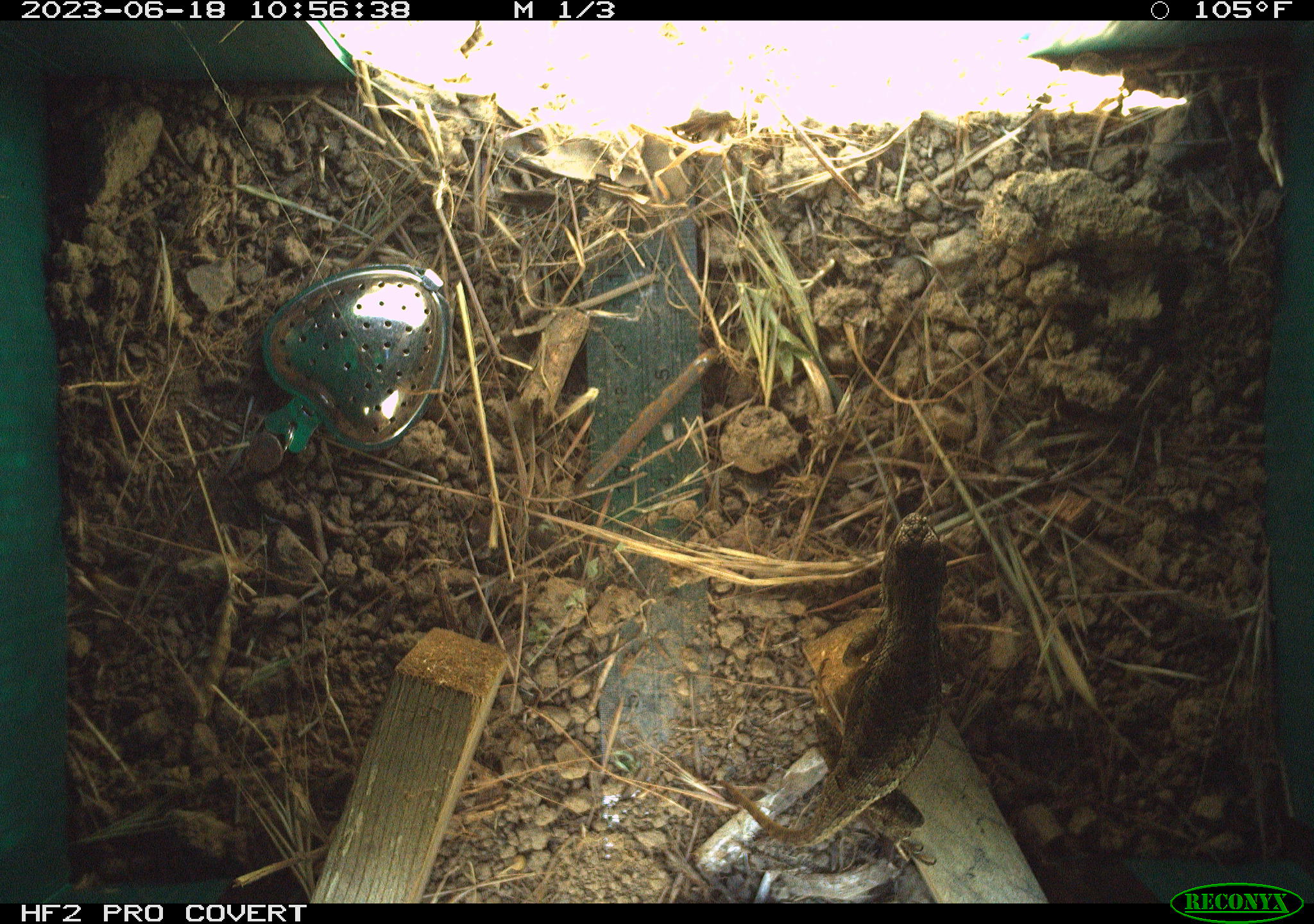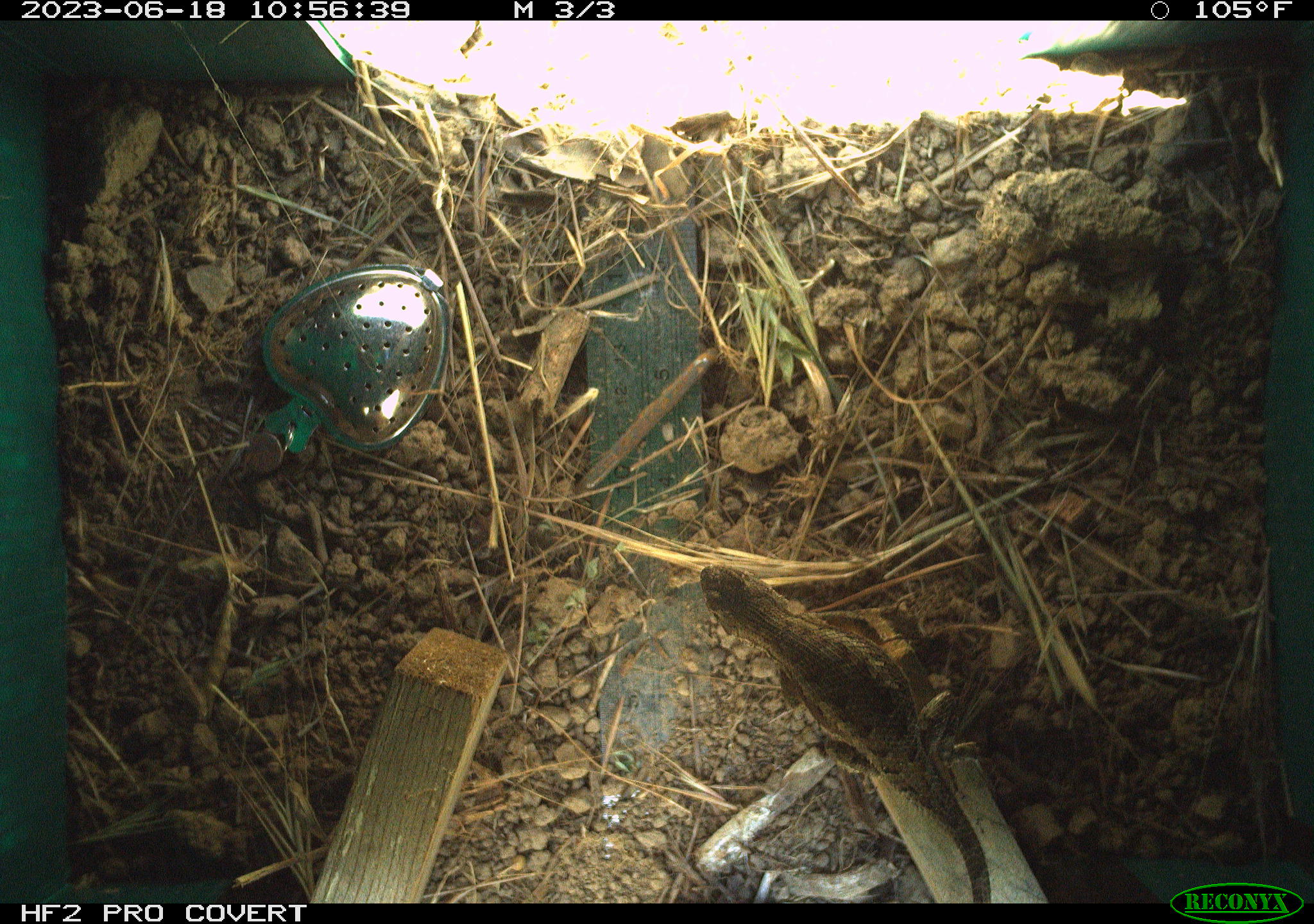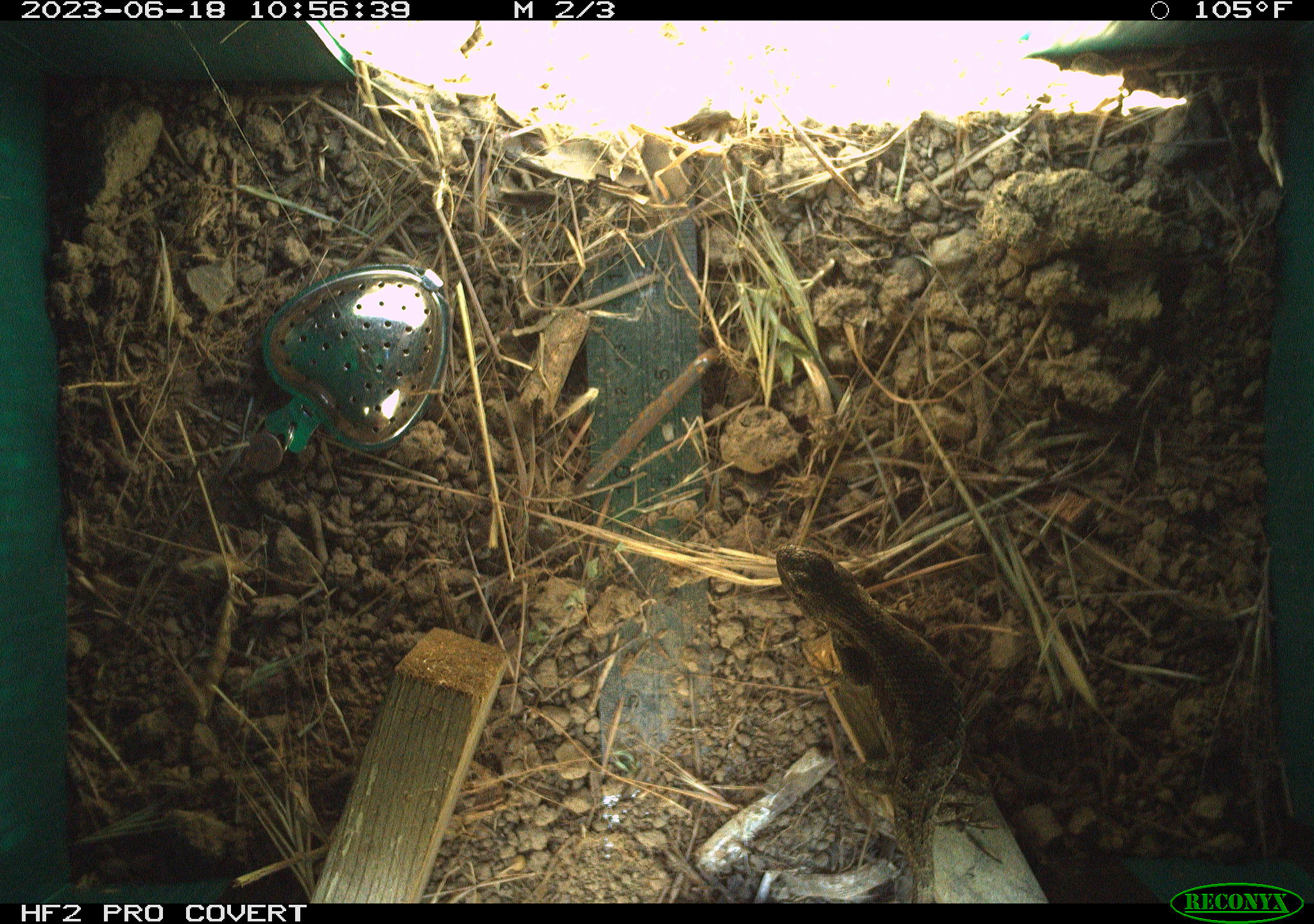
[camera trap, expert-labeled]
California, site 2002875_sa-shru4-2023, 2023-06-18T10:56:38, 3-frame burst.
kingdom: Animalia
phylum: Chordata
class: Reptilia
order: Squamata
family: Phrynosomatidae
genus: Sceloporus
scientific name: Sceloporus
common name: spiny lizards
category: sceloporus species